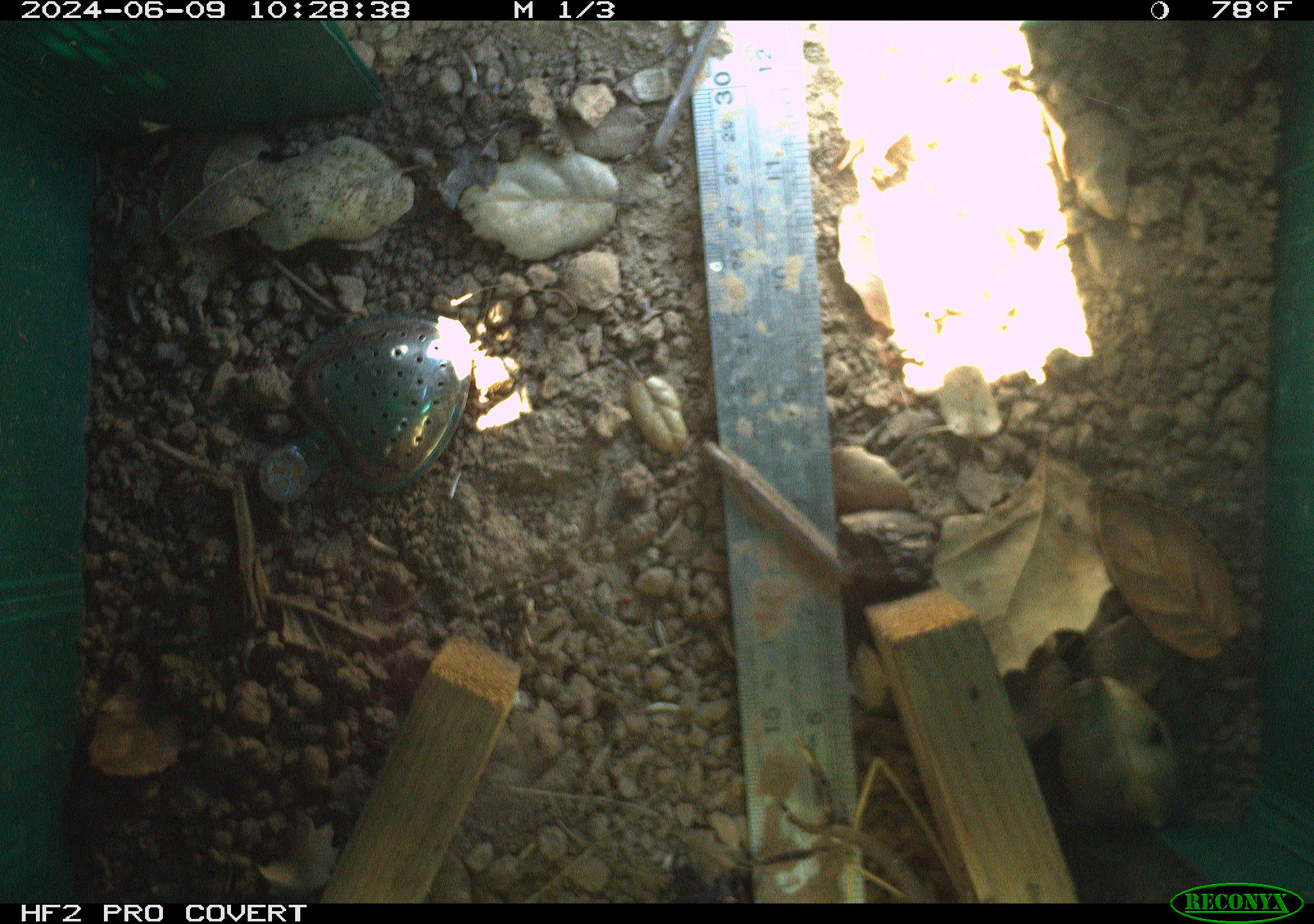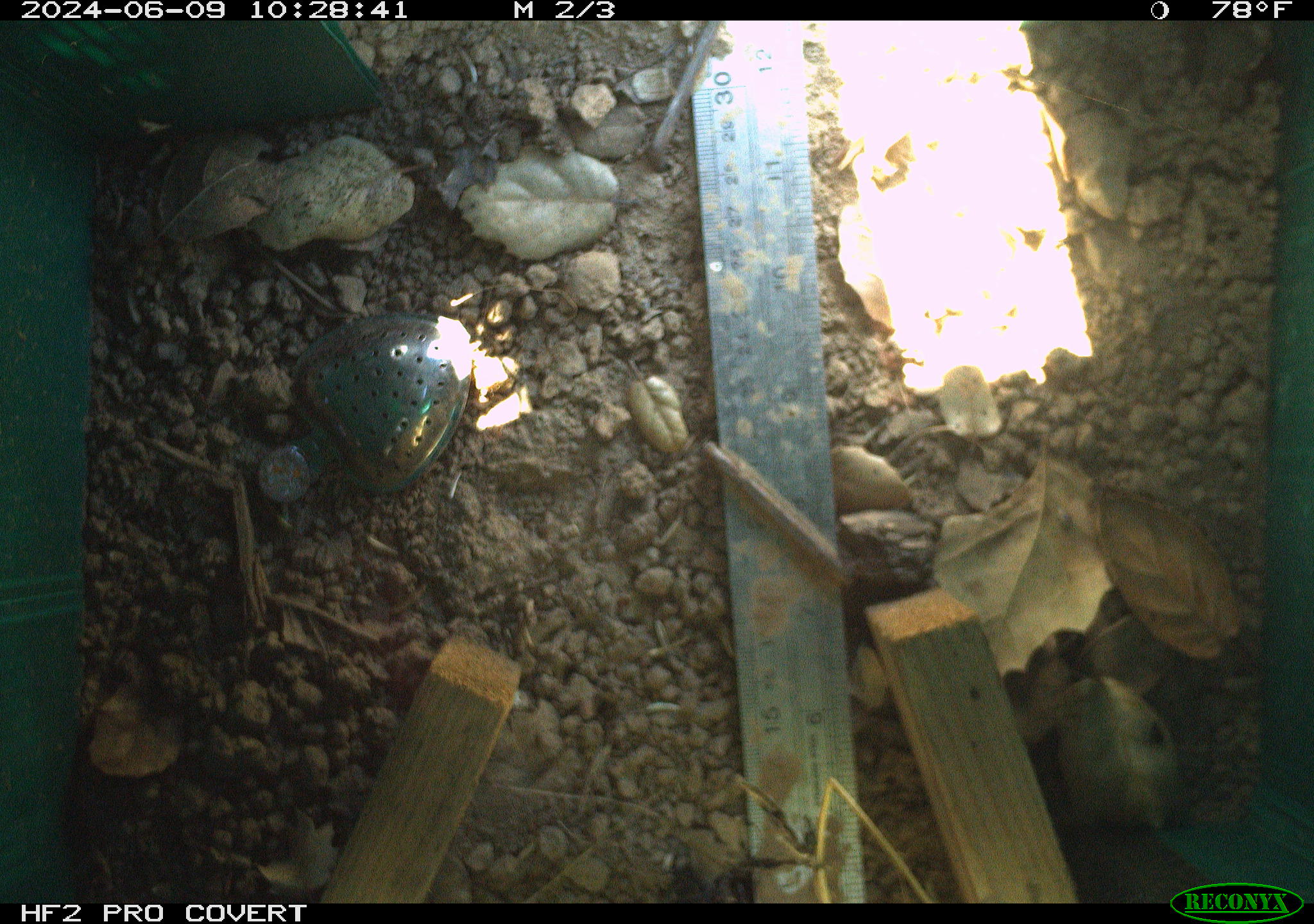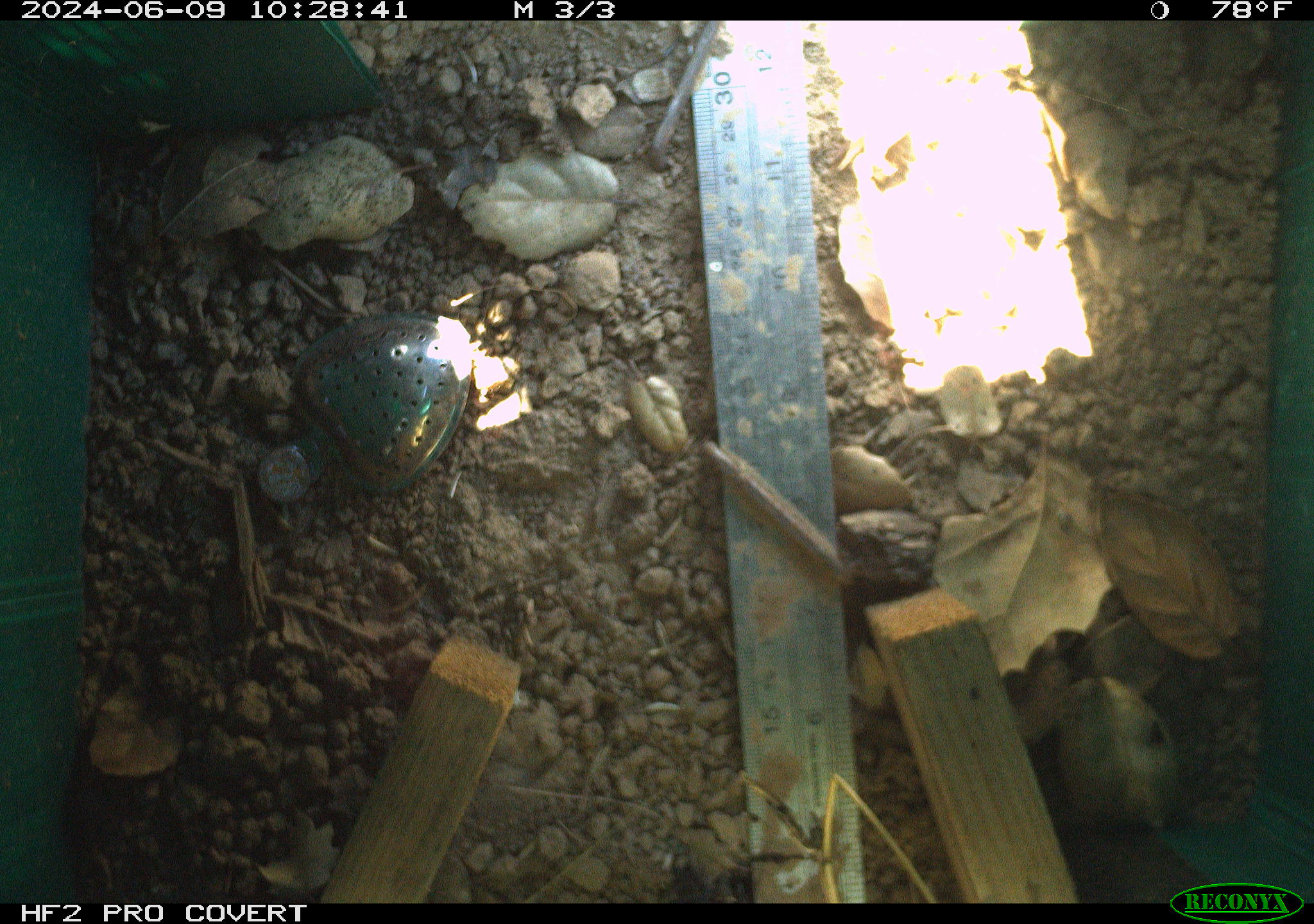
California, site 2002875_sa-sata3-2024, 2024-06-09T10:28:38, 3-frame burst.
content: unidentified animal